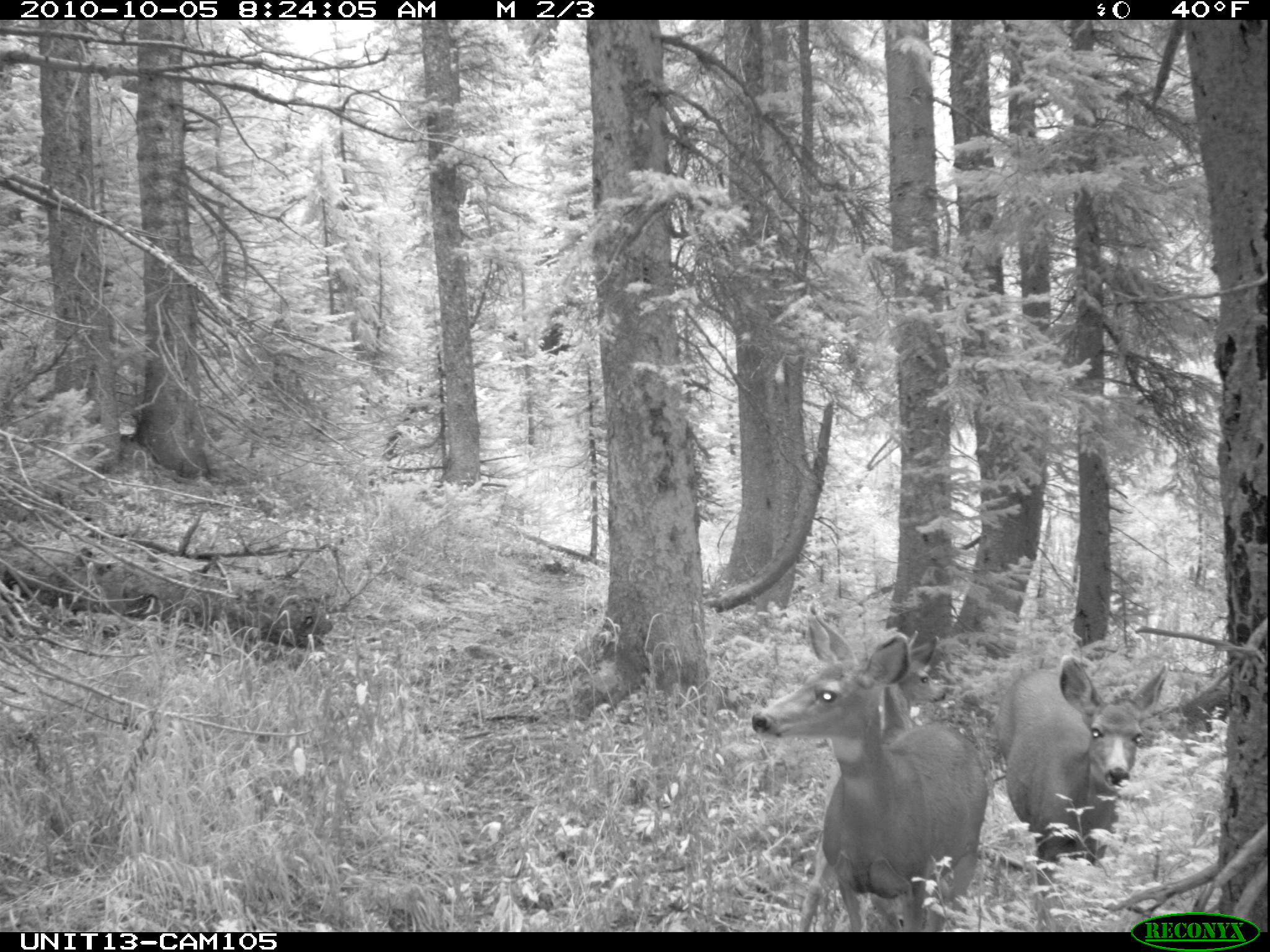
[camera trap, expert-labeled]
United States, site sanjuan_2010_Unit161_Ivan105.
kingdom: Animalia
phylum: Chordata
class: Mammalia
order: Artiodactyla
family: Cervidae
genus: Odocoileus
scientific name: Odocoileus hemionus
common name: mule deer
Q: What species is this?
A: Odocoileus hemionus (mule deer).